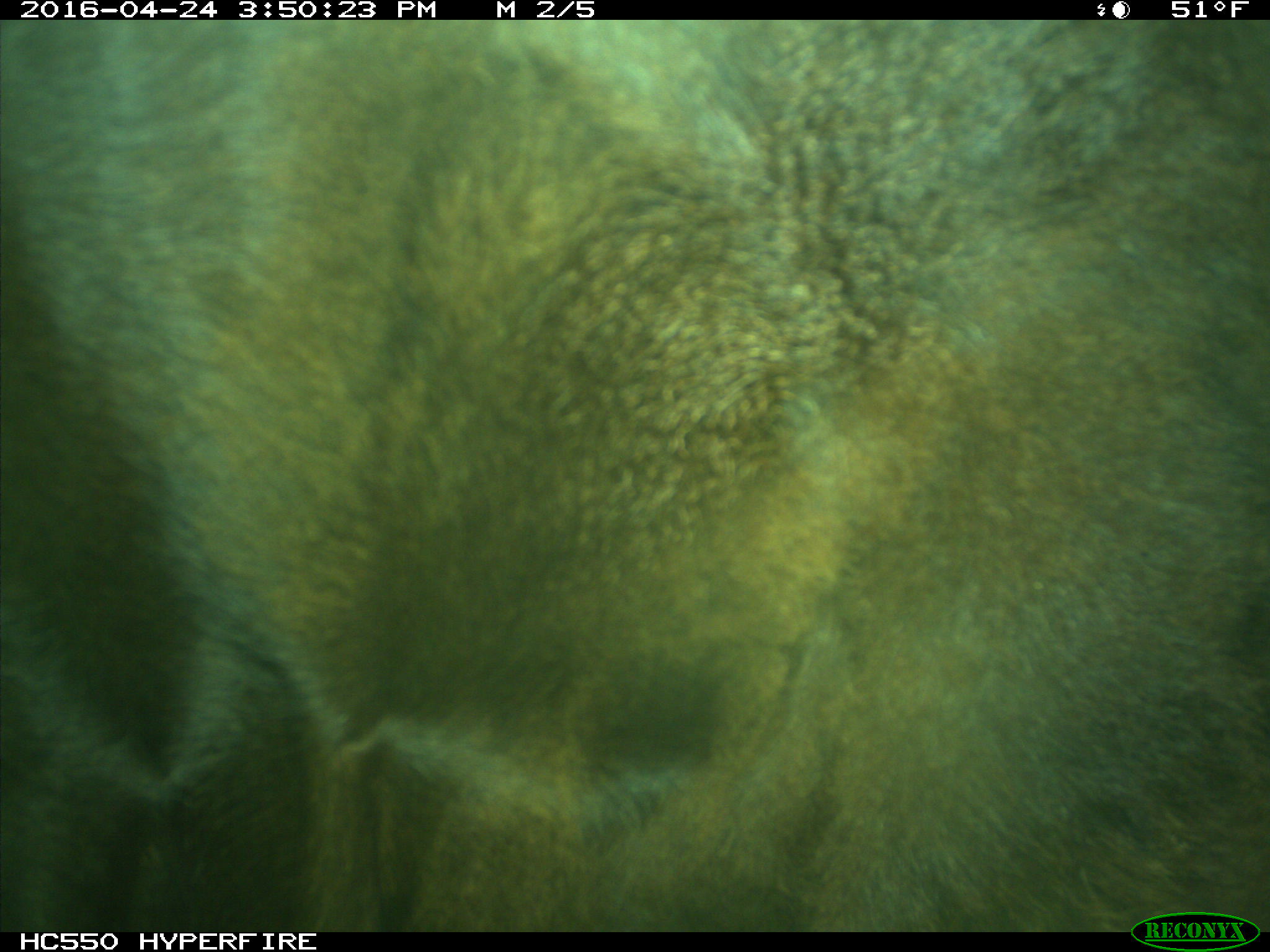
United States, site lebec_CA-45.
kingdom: Animalia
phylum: Chordata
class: Mammalia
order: Artiodactyla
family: Bovidae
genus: Bos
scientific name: Bos taurus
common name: domestic cow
Bos taurus (domestic cow).